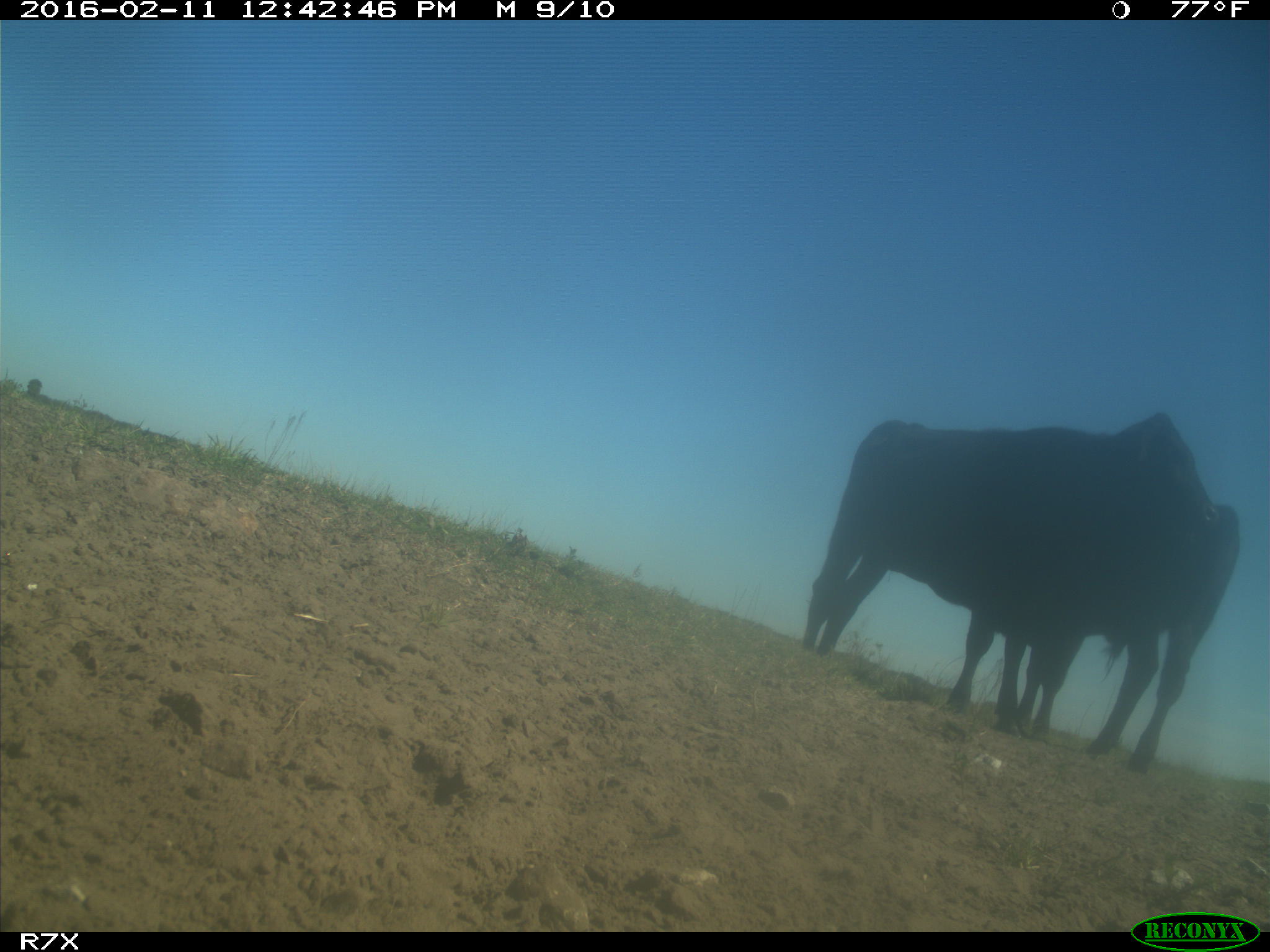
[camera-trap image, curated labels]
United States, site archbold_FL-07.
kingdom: Animalia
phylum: Chordata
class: Mammalia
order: Artiodactyla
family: Bovidae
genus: Bos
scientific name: Bos taurus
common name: domestic cow